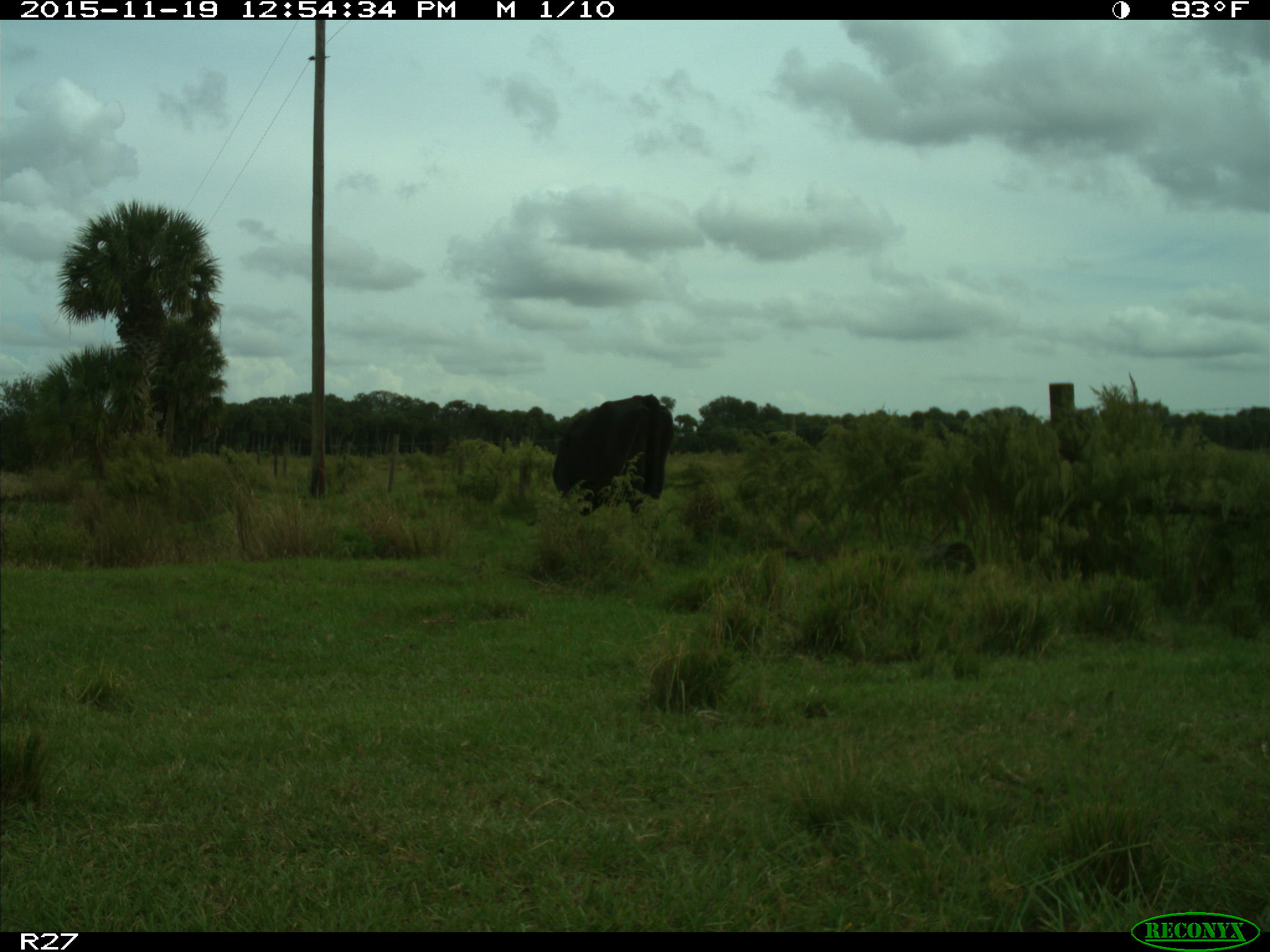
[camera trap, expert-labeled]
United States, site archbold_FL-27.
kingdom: Animalia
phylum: Chordata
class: Mammalia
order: Artiodactyla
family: Bovidae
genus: Bos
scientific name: Bos taurus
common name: domestic cow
Bos taurus (domestic cow).